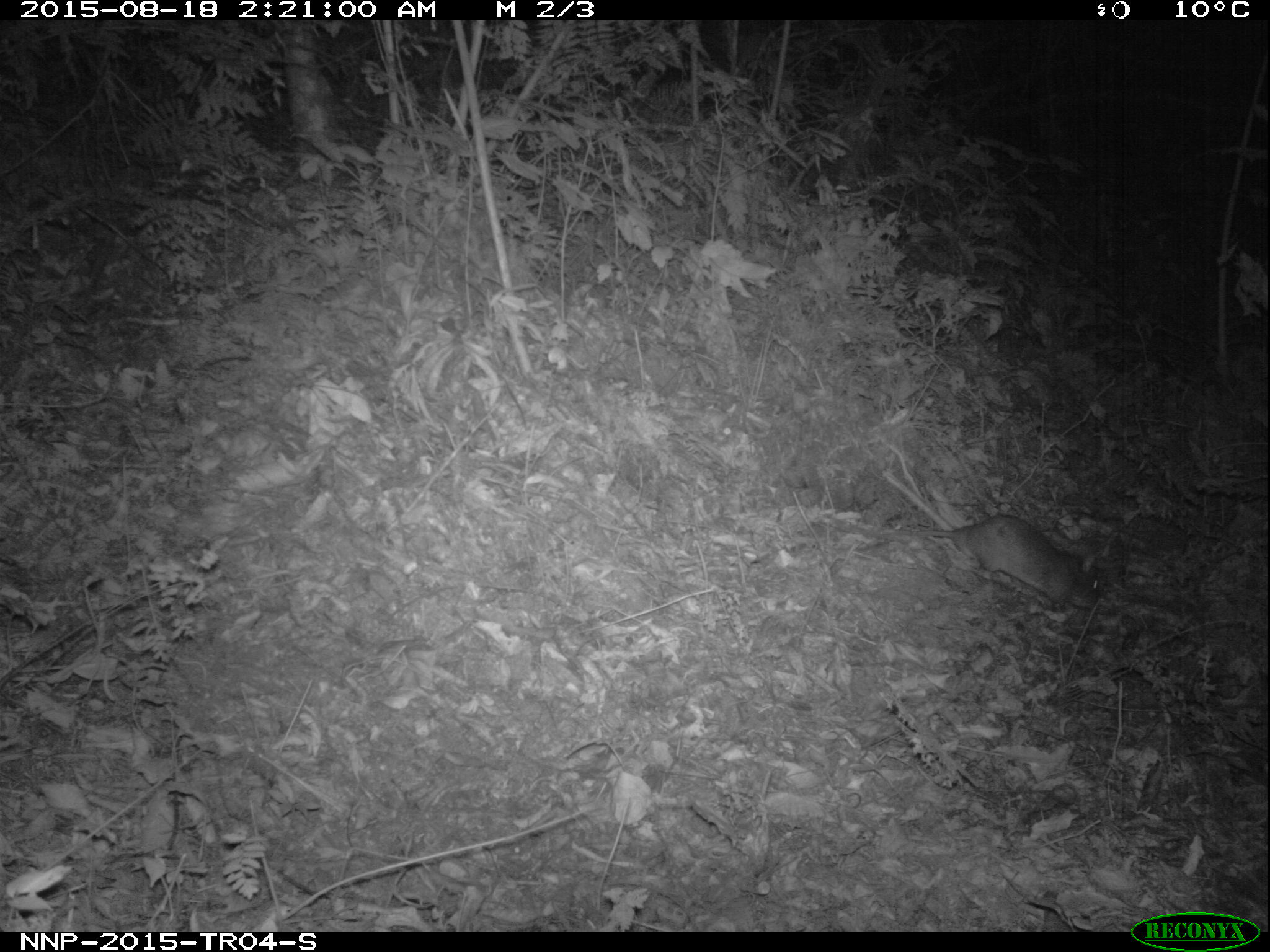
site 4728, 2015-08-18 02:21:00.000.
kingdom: Animalia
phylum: Chordata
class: Mammalia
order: Rodentia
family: Nesomyidae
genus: Cricetomys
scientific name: Cricetomys gambianus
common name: african giant pouched rat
Cricetomys gambianus (african giant pouched rat), count 1.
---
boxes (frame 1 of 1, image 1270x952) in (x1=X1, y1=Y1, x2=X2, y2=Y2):
cricetomys gambianus: (x1=828, y1=511, x2=1103, y2=613)